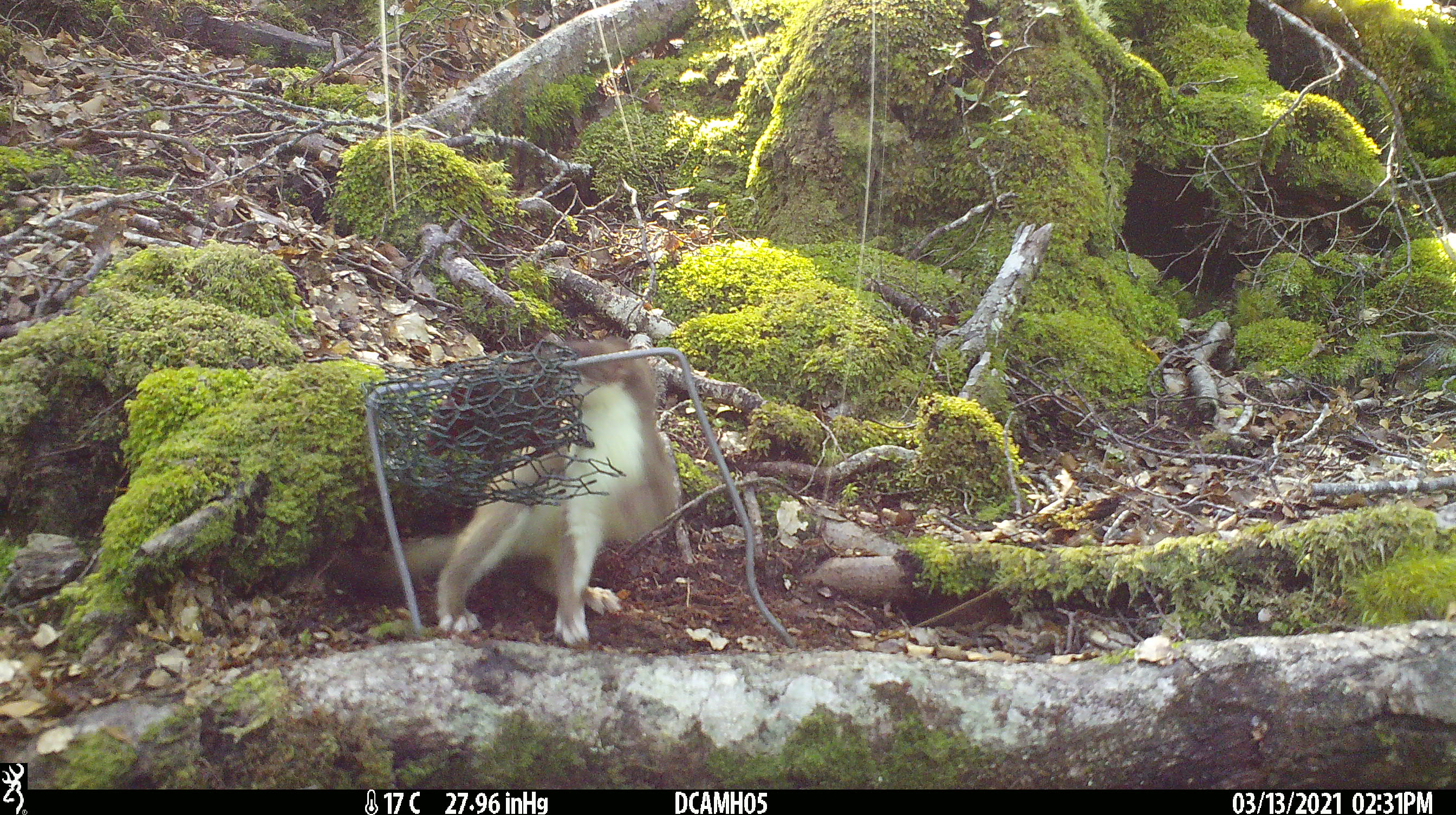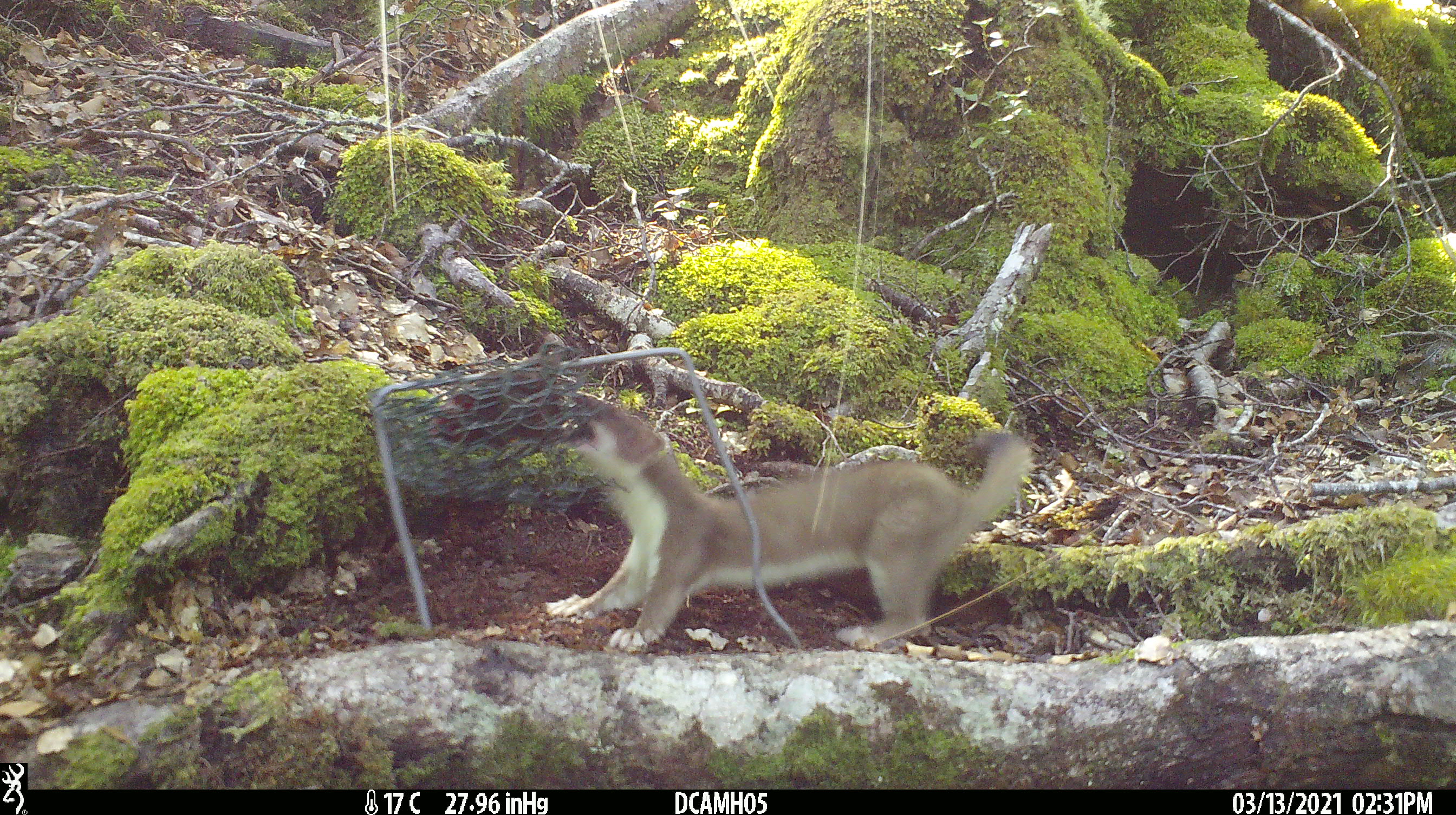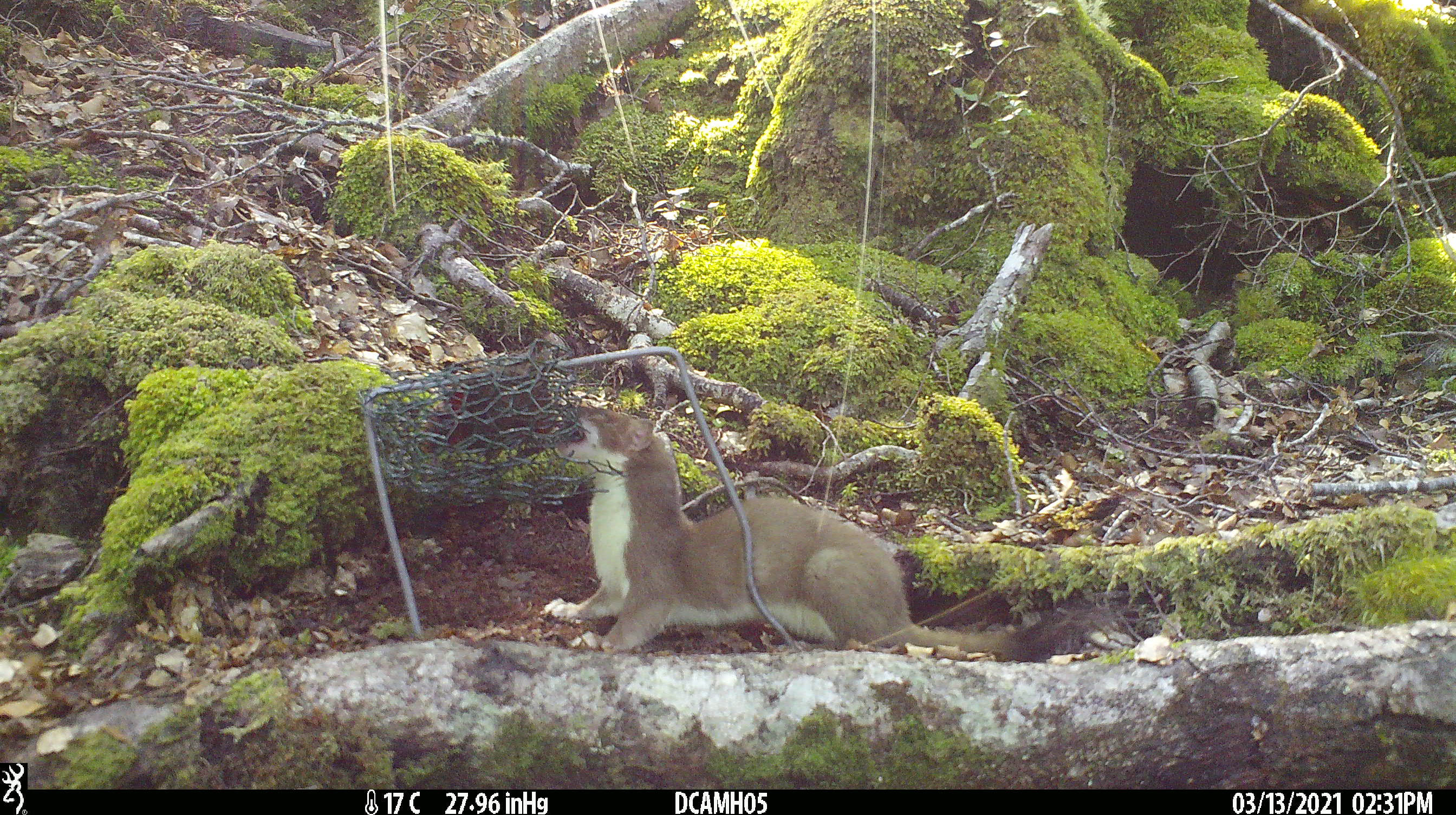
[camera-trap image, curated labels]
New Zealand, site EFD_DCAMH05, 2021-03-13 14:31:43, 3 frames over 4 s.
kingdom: Animalia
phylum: Chordata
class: Mammalia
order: Carnivora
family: Mustelidae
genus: Mustela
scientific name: Mustela erminea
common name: stoat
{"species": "stoat (Mustela erminea)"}